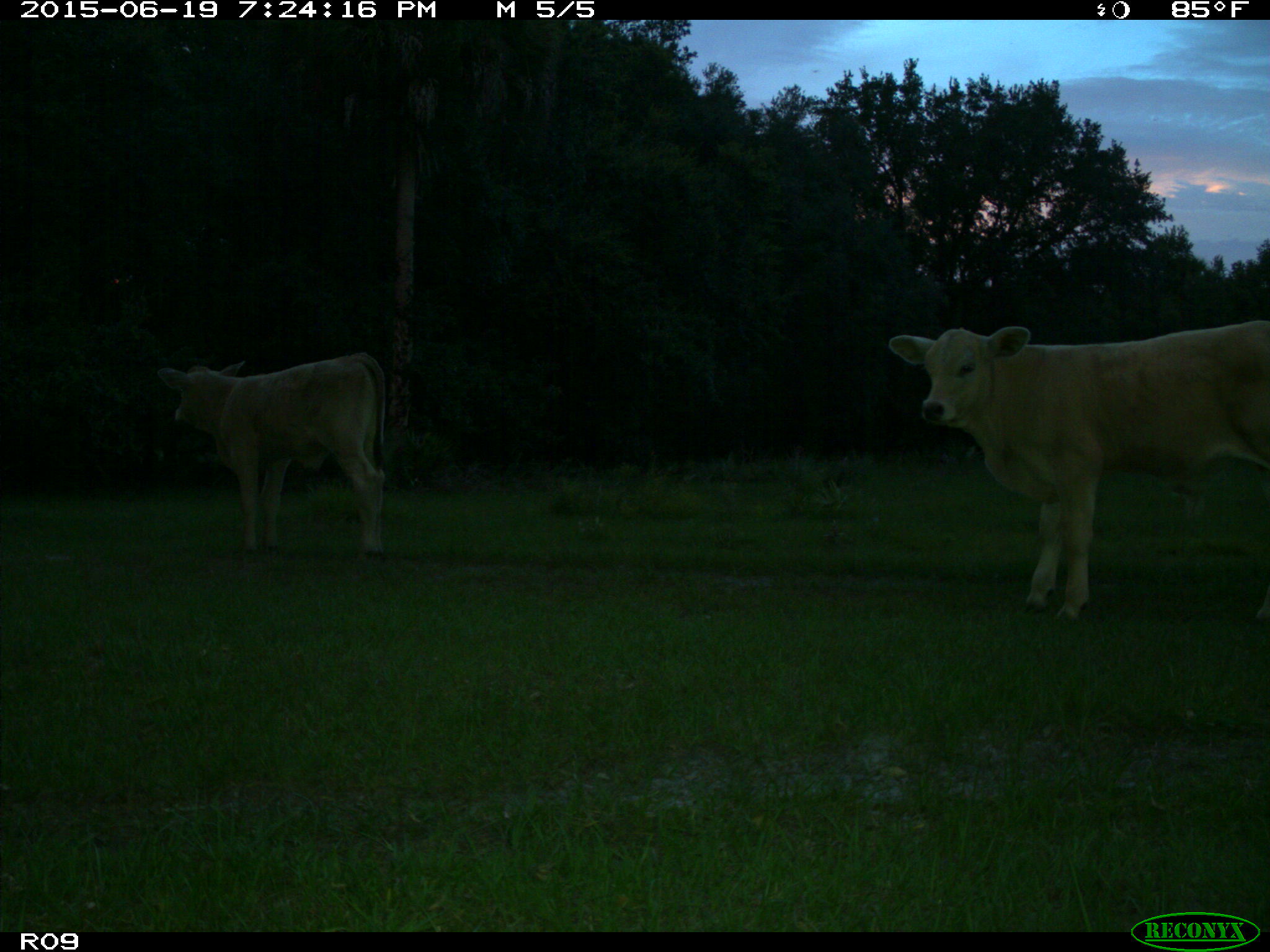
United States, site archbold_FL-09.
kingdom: Animalia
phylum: Chordata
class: Mammalia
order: Artiodactyla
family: Bovidae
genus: Bos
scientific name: Bos taurus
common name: domestic cow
Bos taurus (domestic cow).